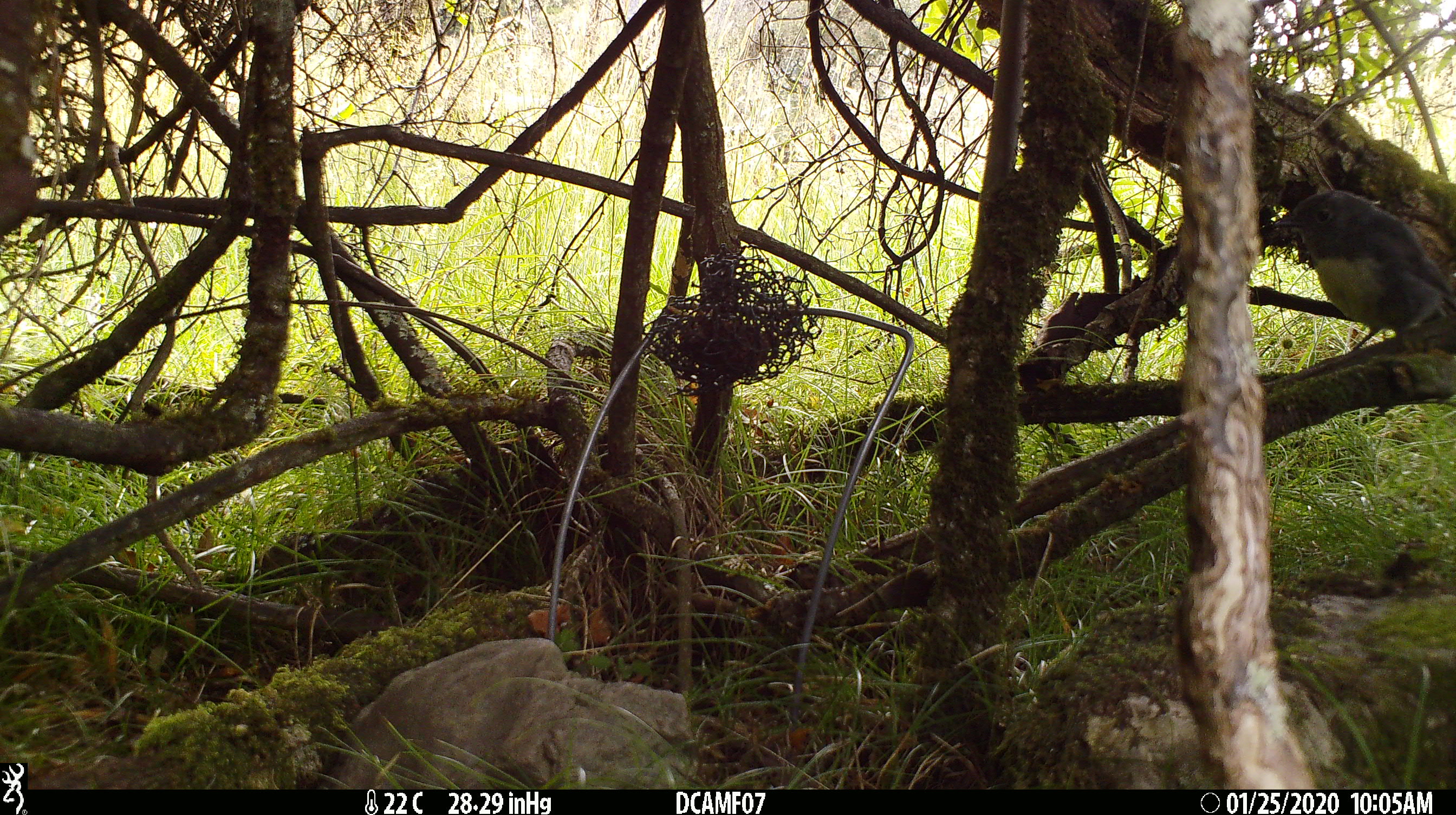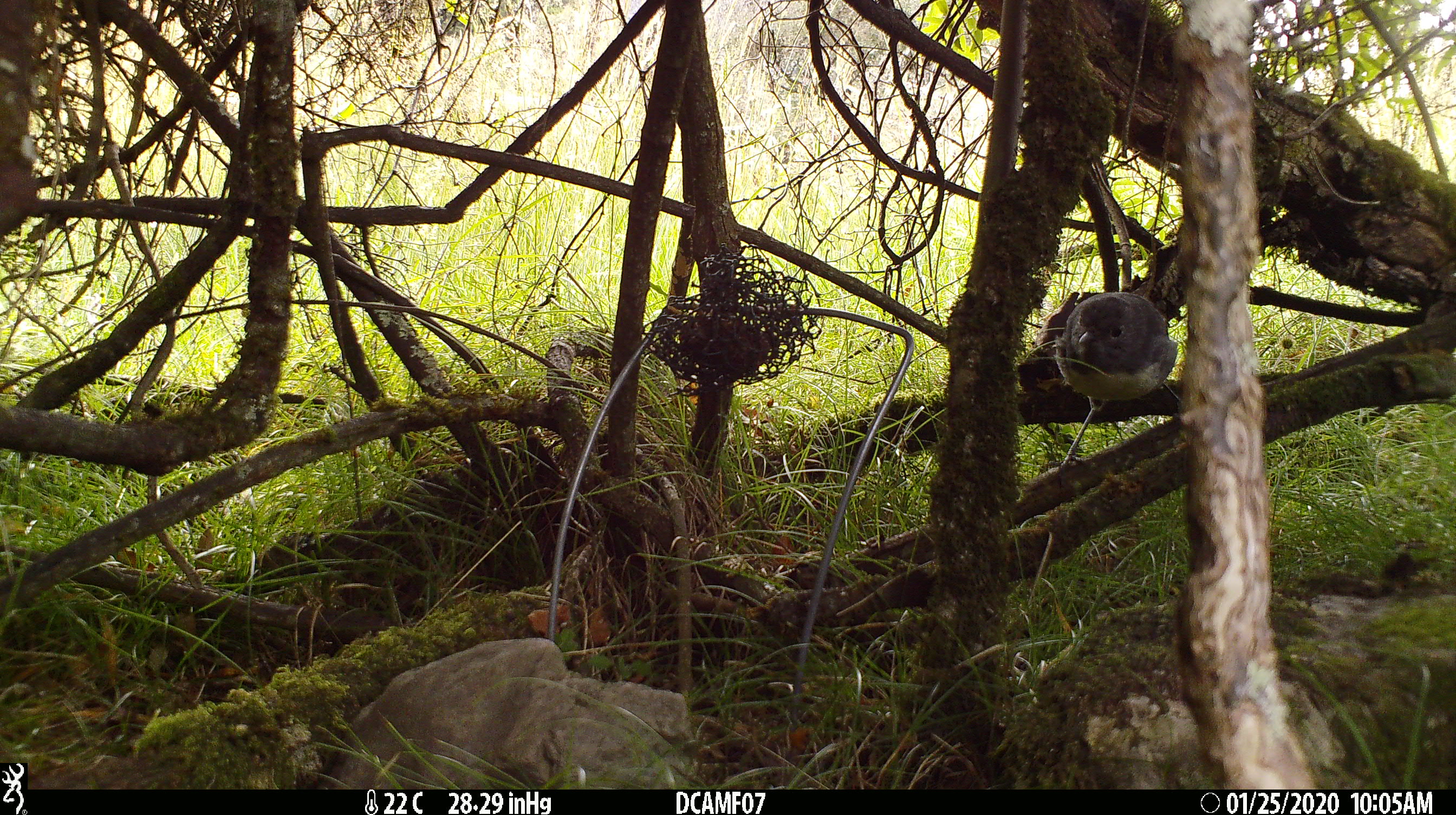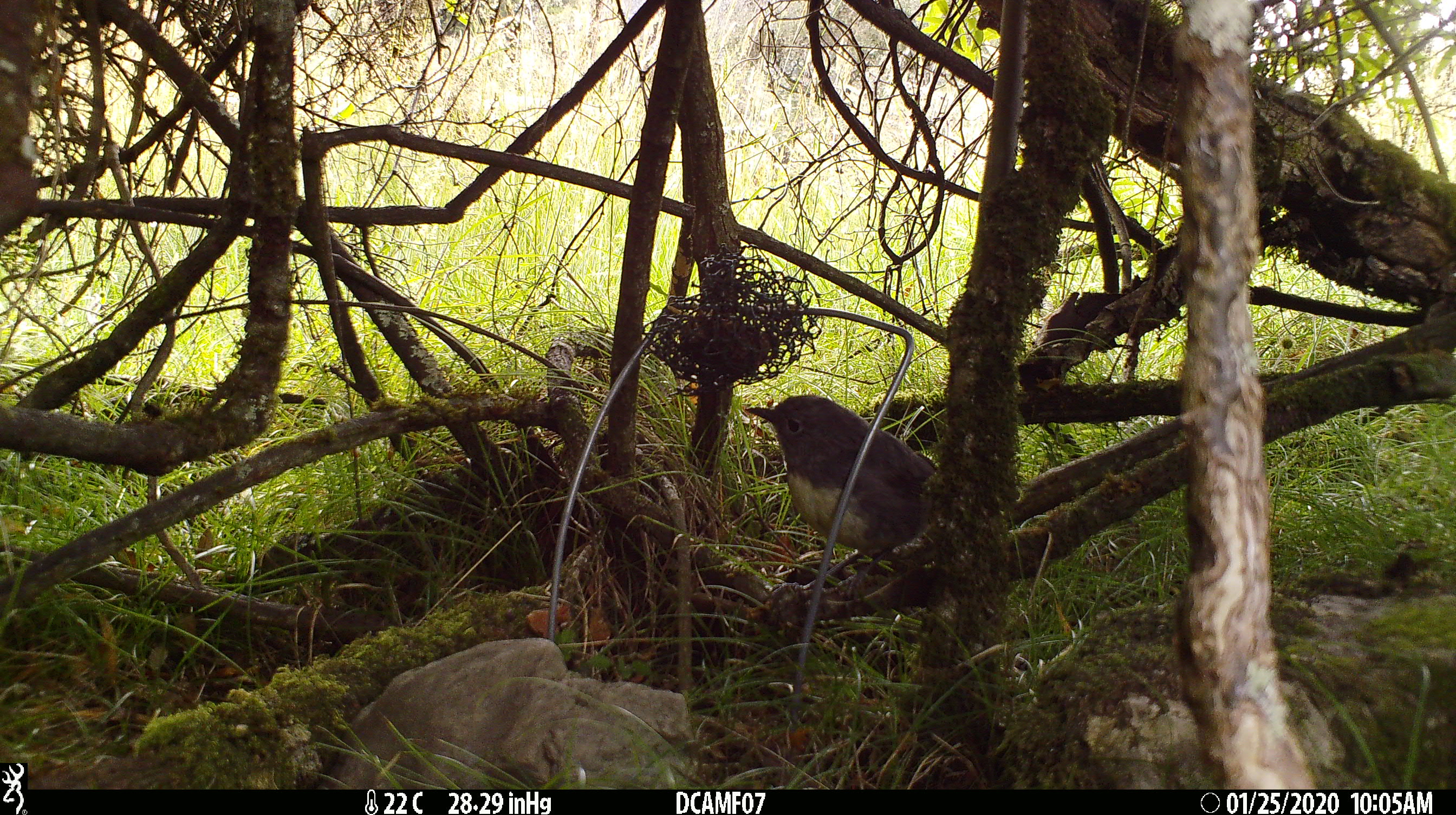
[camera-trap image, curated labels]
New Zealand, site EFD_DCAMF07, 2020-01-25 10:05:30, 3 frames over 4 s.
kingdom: Animalia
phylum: Chordata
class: Aves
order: Passeriformes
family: Petroicidae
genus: Petroica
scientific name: Petroica australis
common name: new zealand robin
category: robin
Robin (new zealand robin) (Petroica australis).